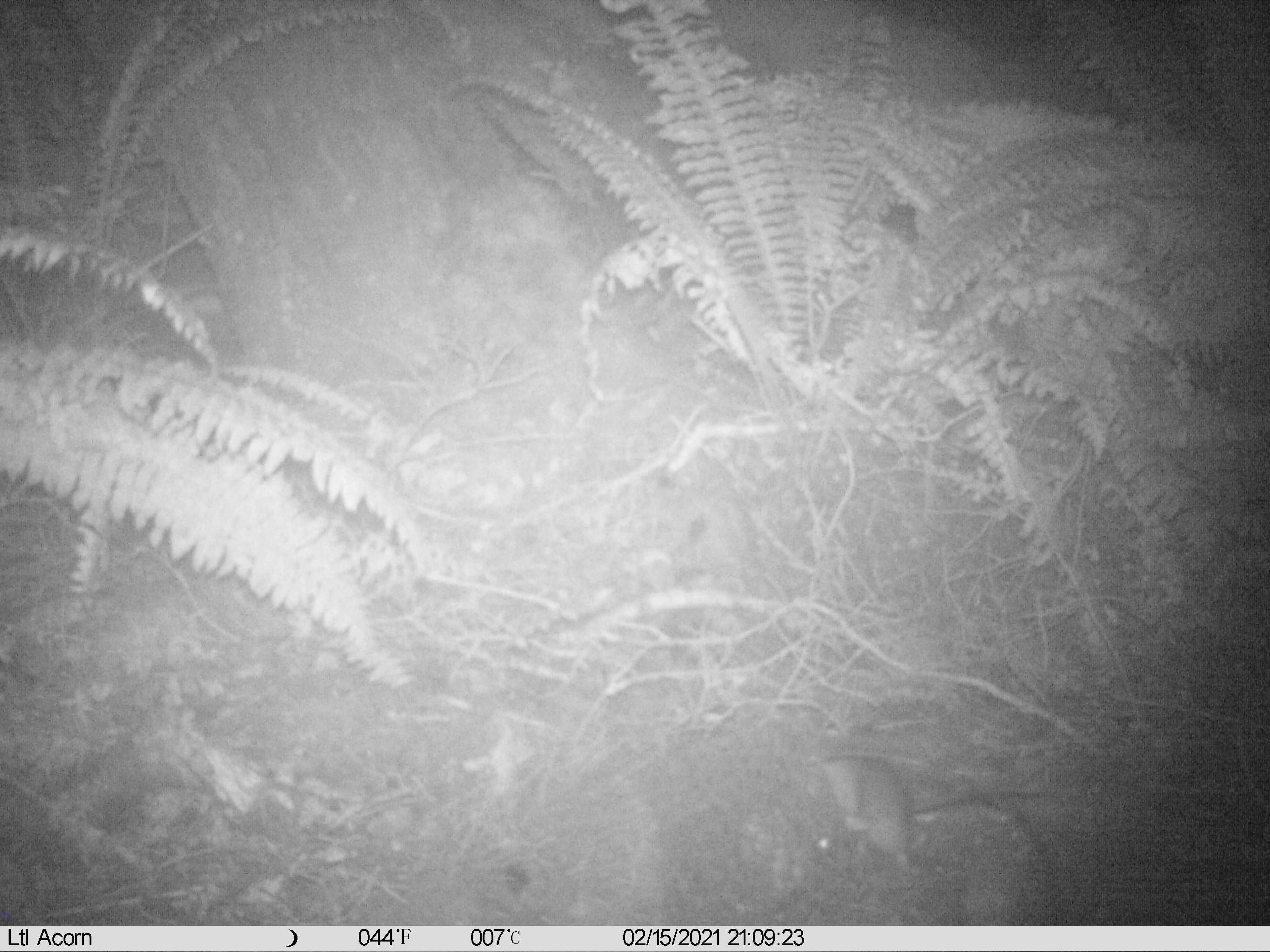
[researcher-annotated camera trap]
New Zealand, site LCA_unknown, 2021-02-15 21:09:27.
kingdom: Animalia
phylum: Chordata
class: Mammalia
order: Rodentia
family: Muridae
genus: Rattus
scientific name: Rattus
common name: rat